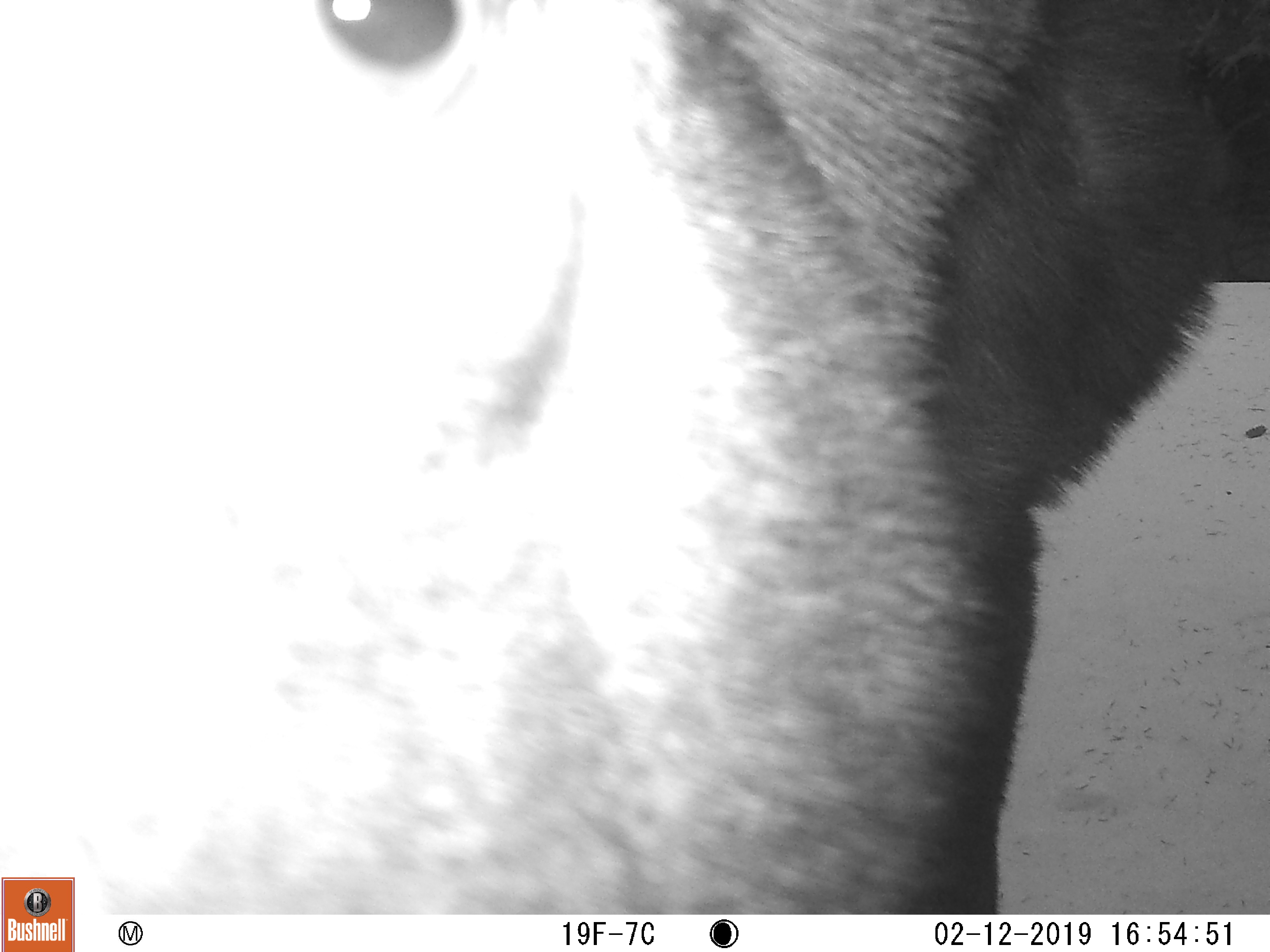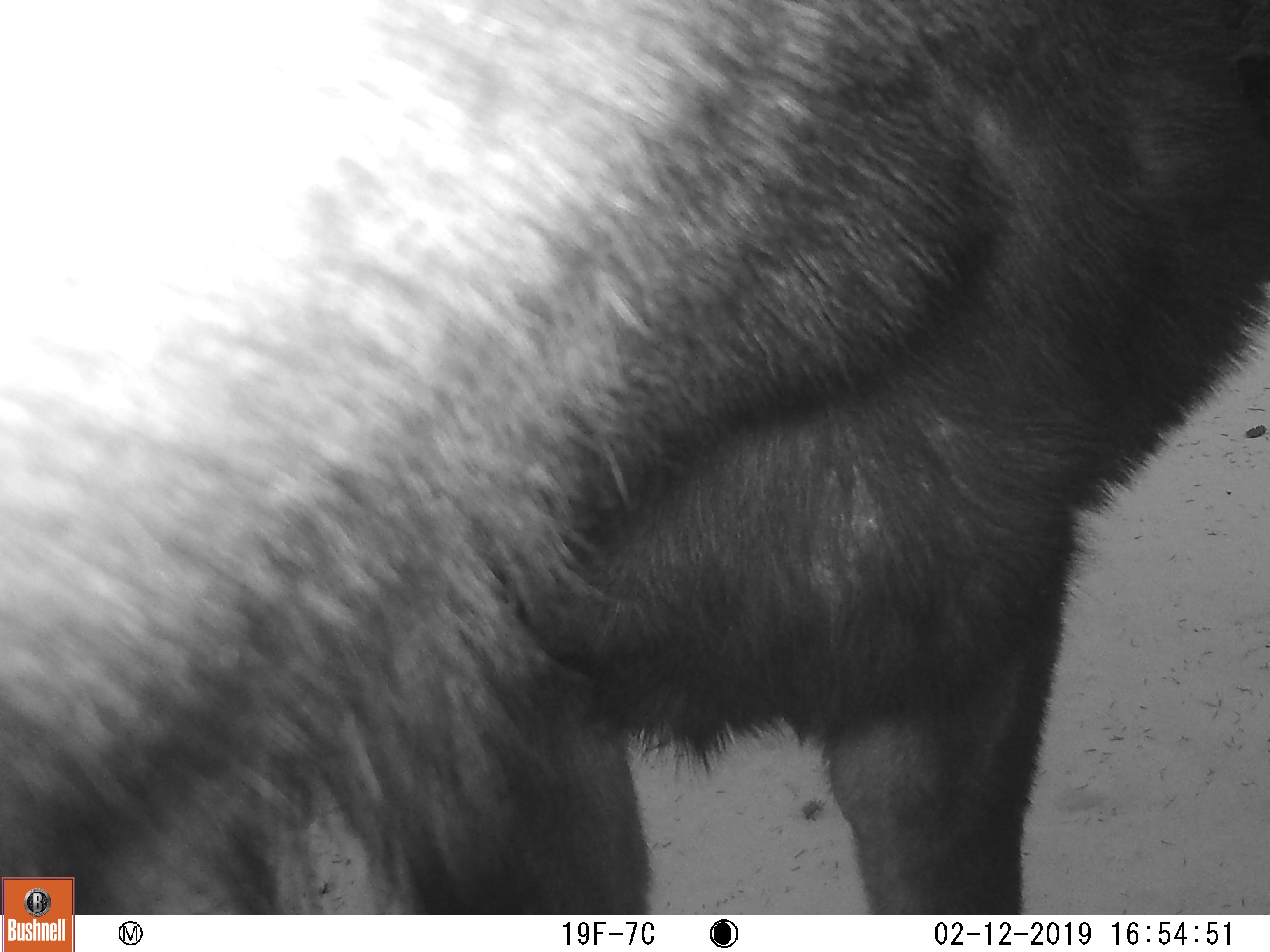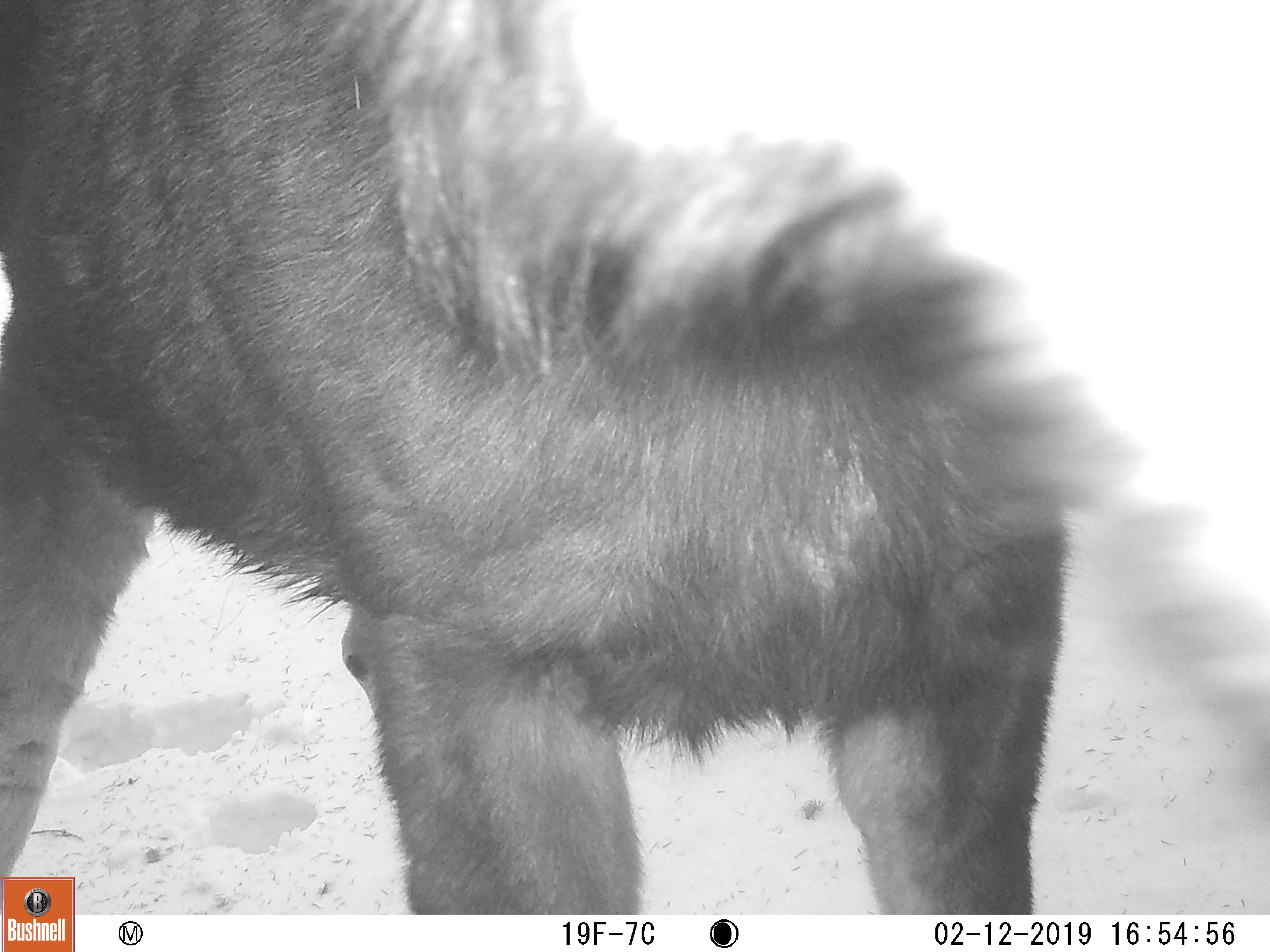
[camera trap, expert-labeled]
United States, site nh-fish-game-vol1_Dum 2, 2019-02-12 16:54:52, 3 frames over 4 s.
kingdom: Animalia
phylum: Chordata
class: Mammalia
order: Artiodactyla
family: Cervidae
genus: Alces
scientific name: Alces alces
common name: moose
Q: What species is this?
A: Moose (Alces alces).